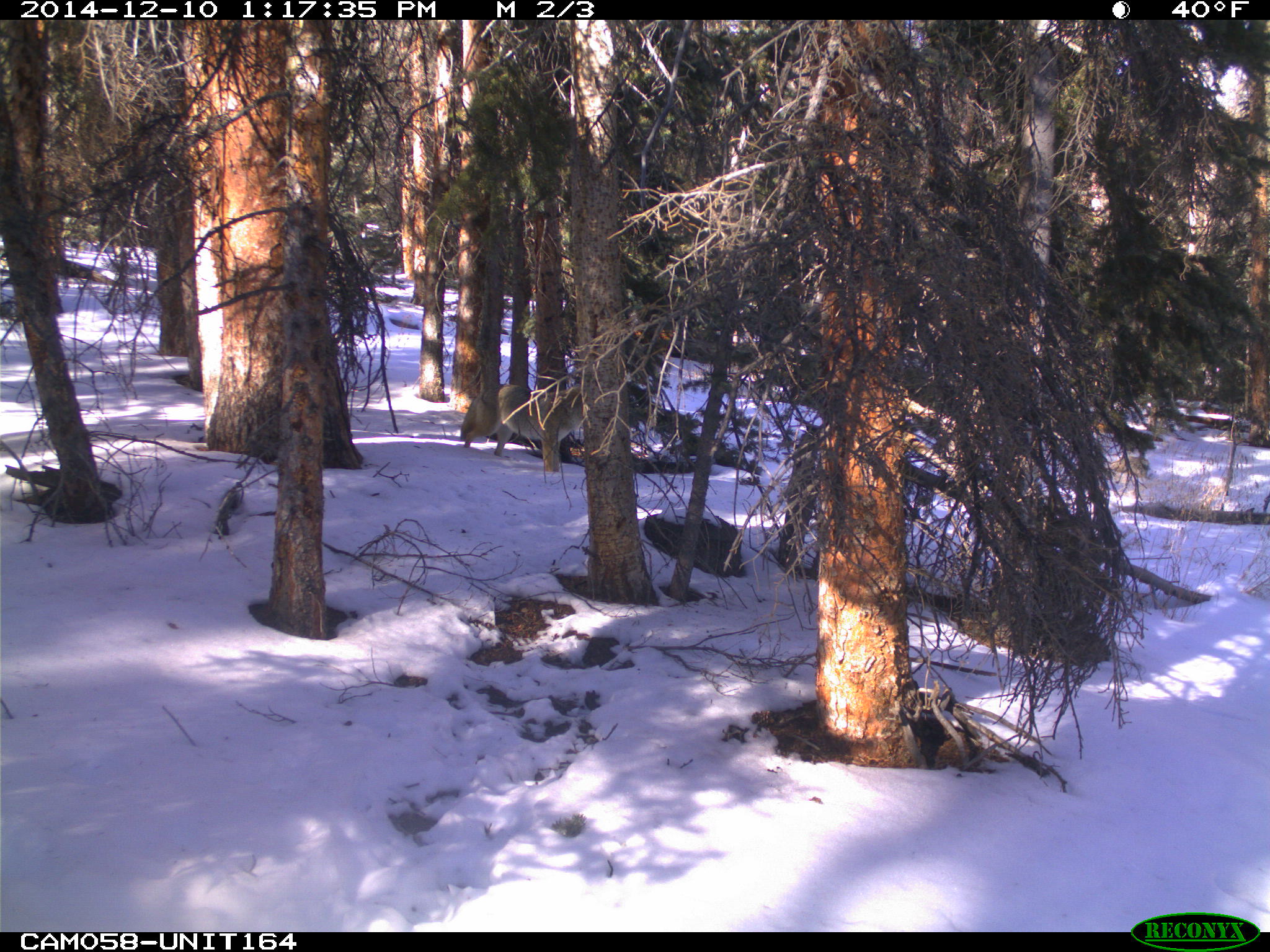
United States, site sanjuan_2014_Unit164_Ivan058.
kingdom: Animalia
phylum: Chordata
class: Mammalia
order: Carnivora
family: Canidae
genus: Canis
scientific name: Canis latrans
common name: coyote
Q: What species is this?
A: Canis latrans (coyote).